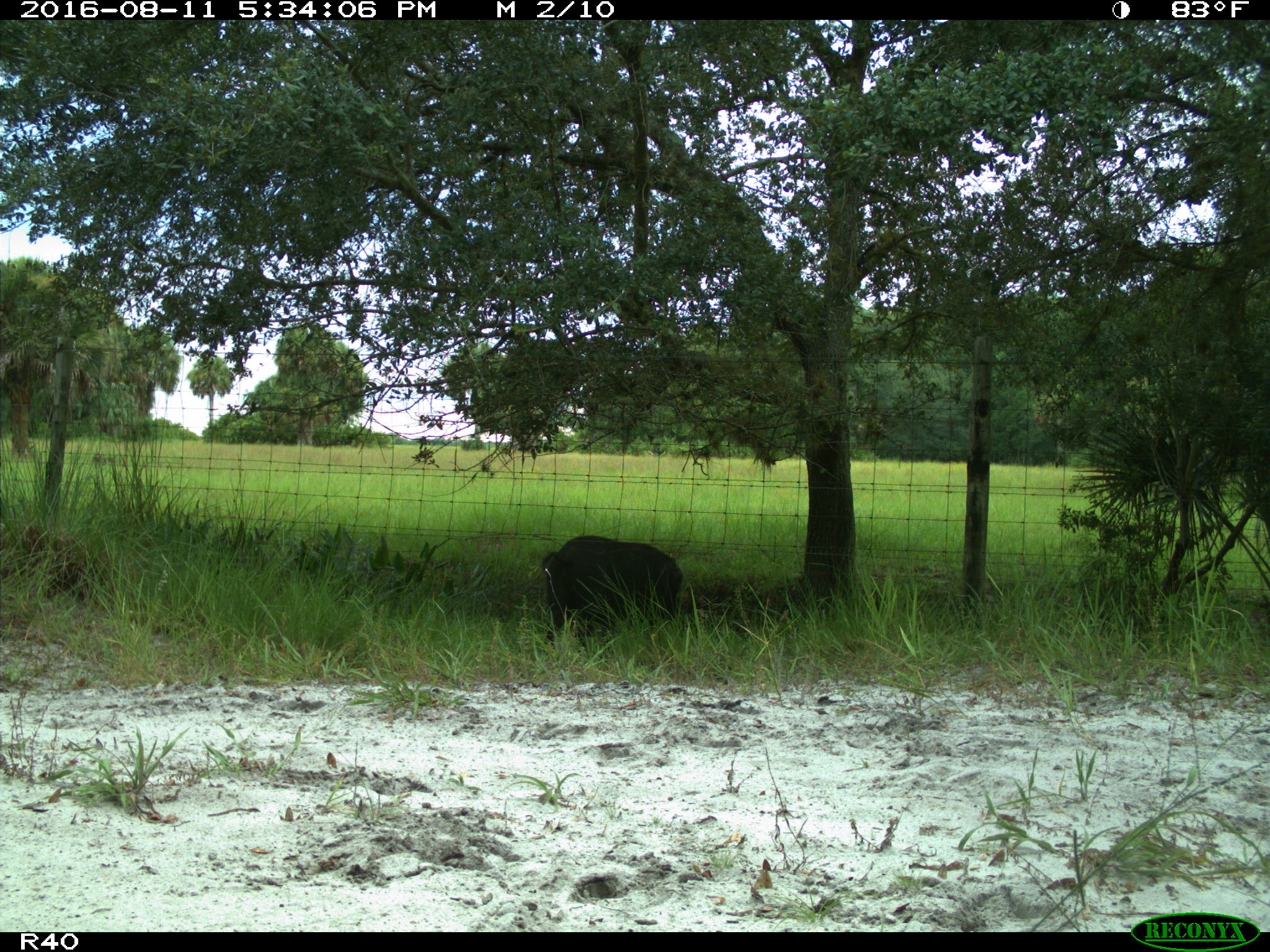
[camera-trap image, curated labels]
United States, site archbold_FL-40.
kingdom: Animalia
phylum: Chordata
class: Mammalia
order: Artiodactyla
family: Suidae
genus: Sus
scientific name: Sus scrofa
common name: wild boar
Sus scrofa (wild boar).